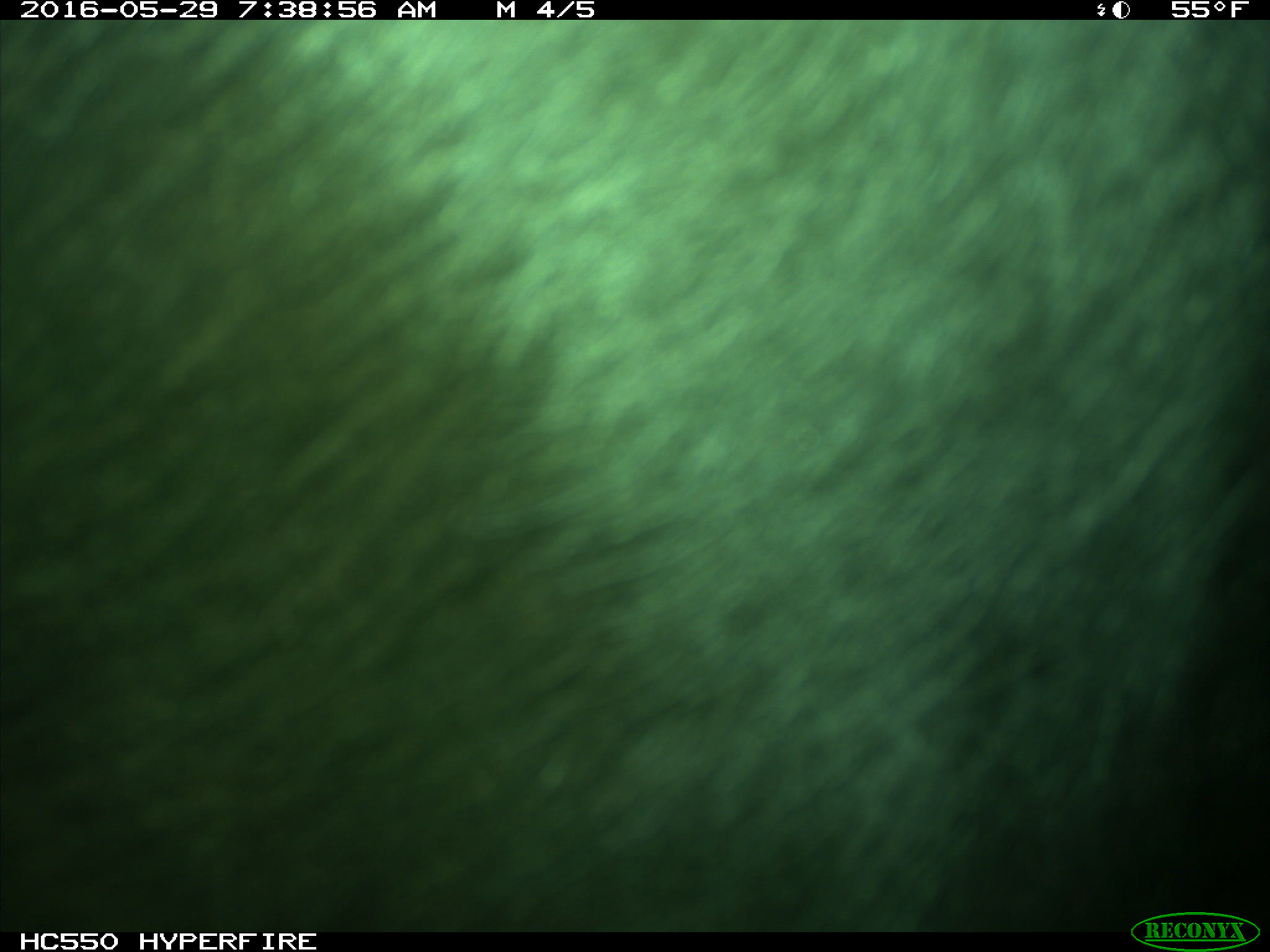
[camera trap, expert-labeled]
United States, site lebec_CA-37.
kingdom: Animalia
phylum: Chordata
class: Mammalia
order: Artiodactyla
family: Bovidae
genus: Bos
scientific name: Bos taurus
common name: domestic cow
Bos taurus (domestic cow).